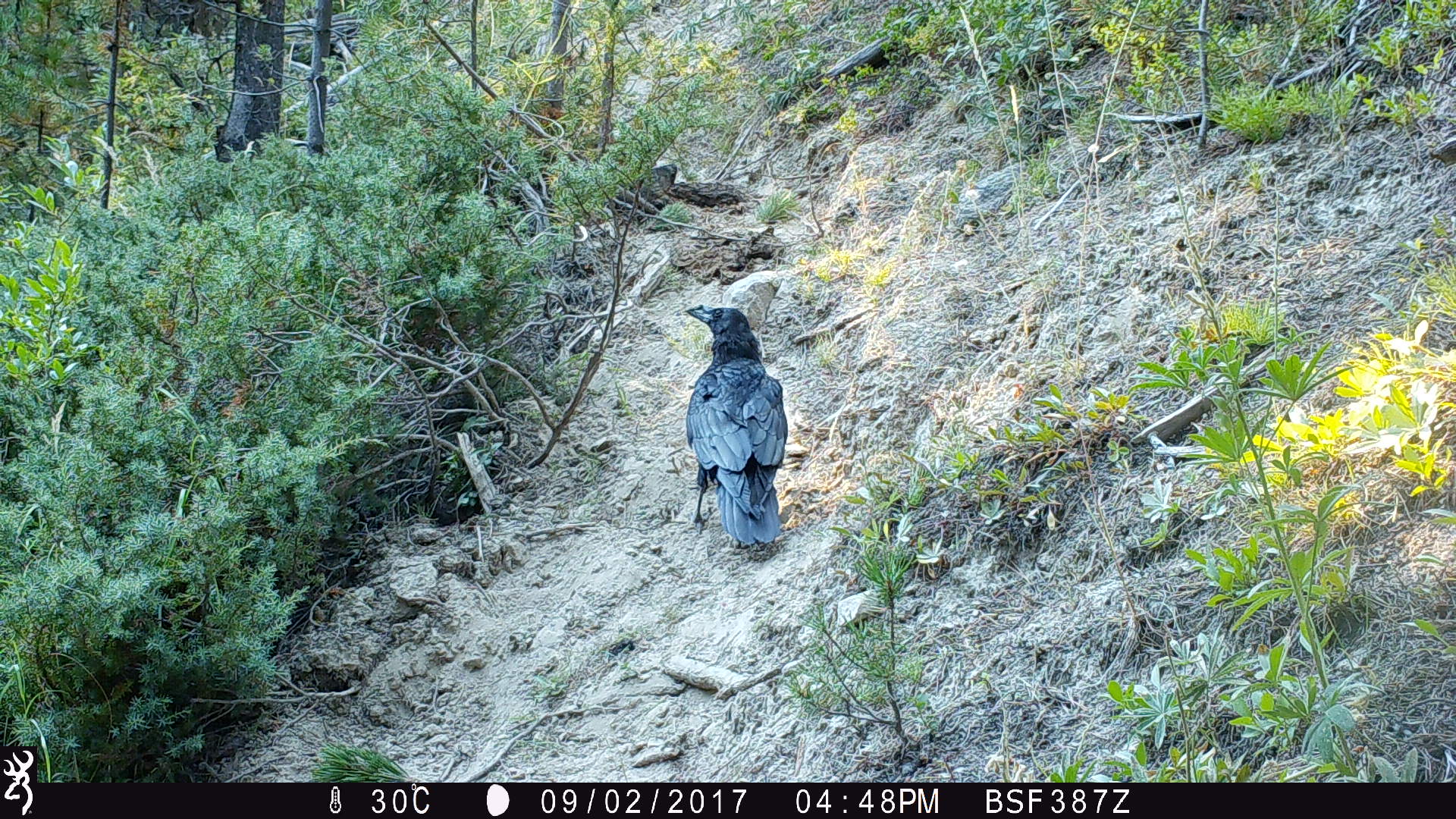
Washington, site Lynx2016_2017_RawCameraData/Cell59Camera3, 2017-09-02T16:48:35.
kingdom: Animalia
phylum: Chordata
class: Aves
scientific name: Aves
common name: birds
Aves (birds). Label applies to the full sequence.